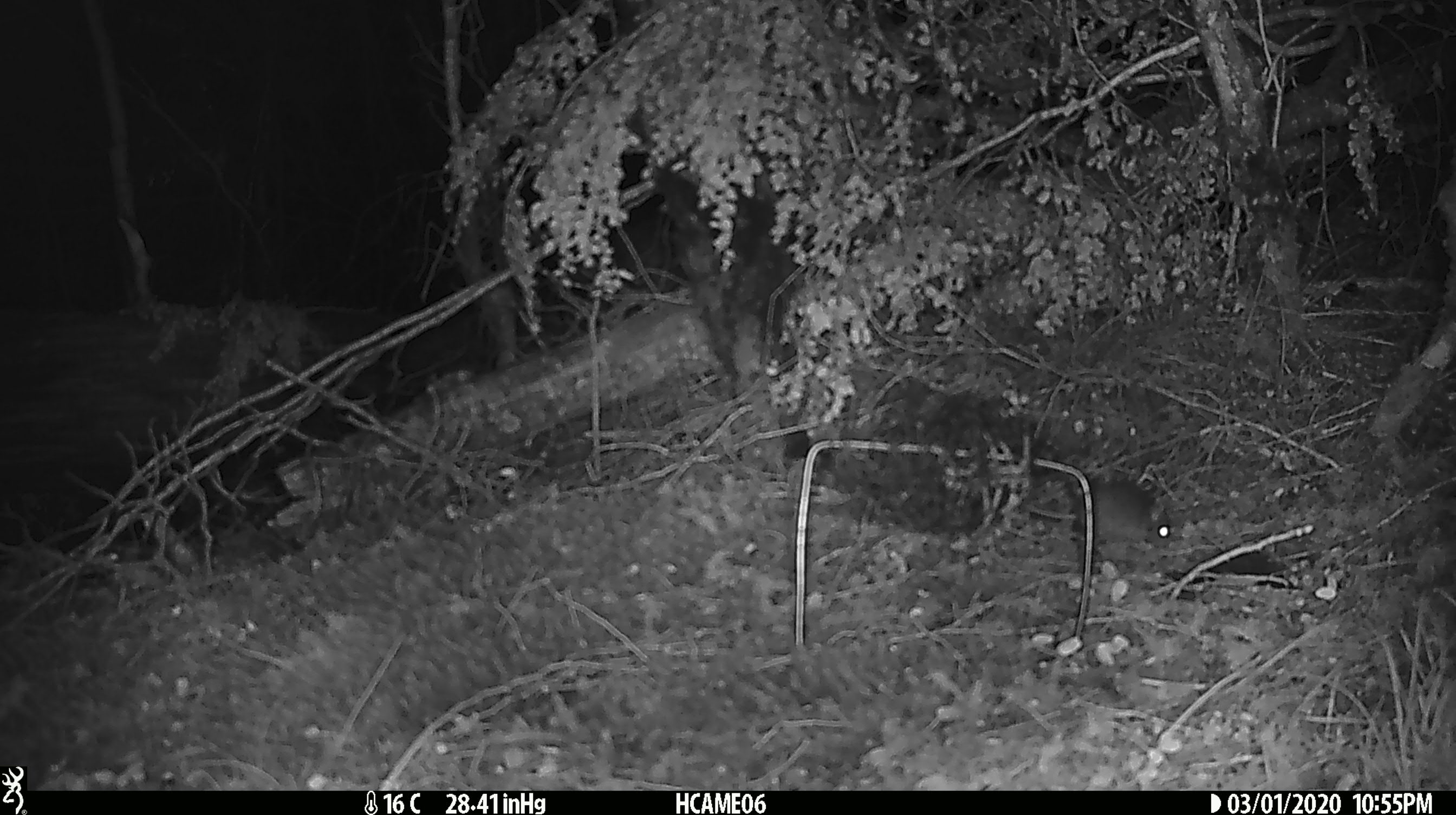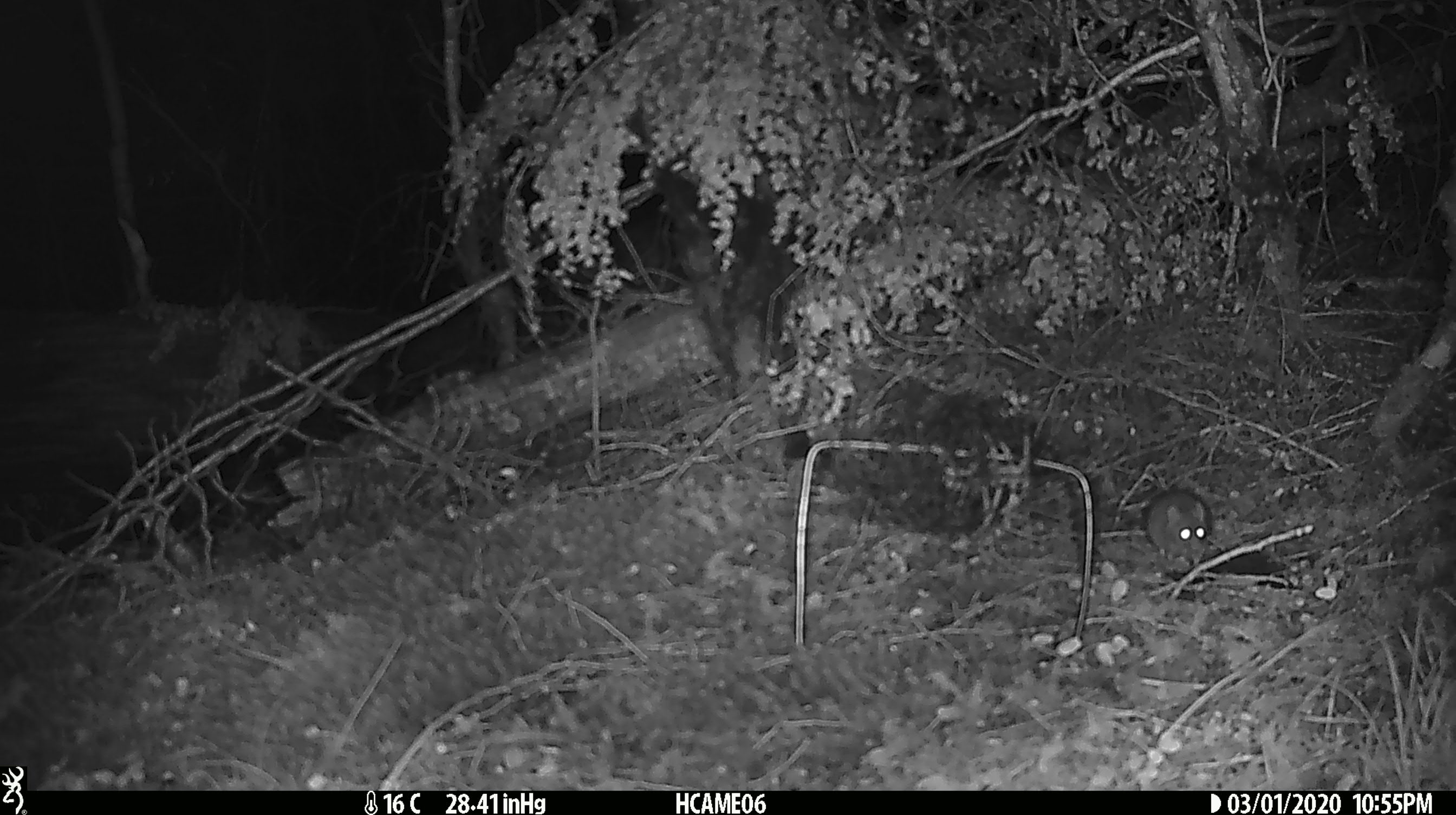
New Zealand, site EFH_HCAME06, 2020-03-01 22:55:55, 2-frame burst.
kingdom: Animalia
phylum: Chordata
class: Mammalia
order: Rodentia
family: Muridae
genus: Mus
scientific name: Mus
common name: mouse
Mouse (Mus).